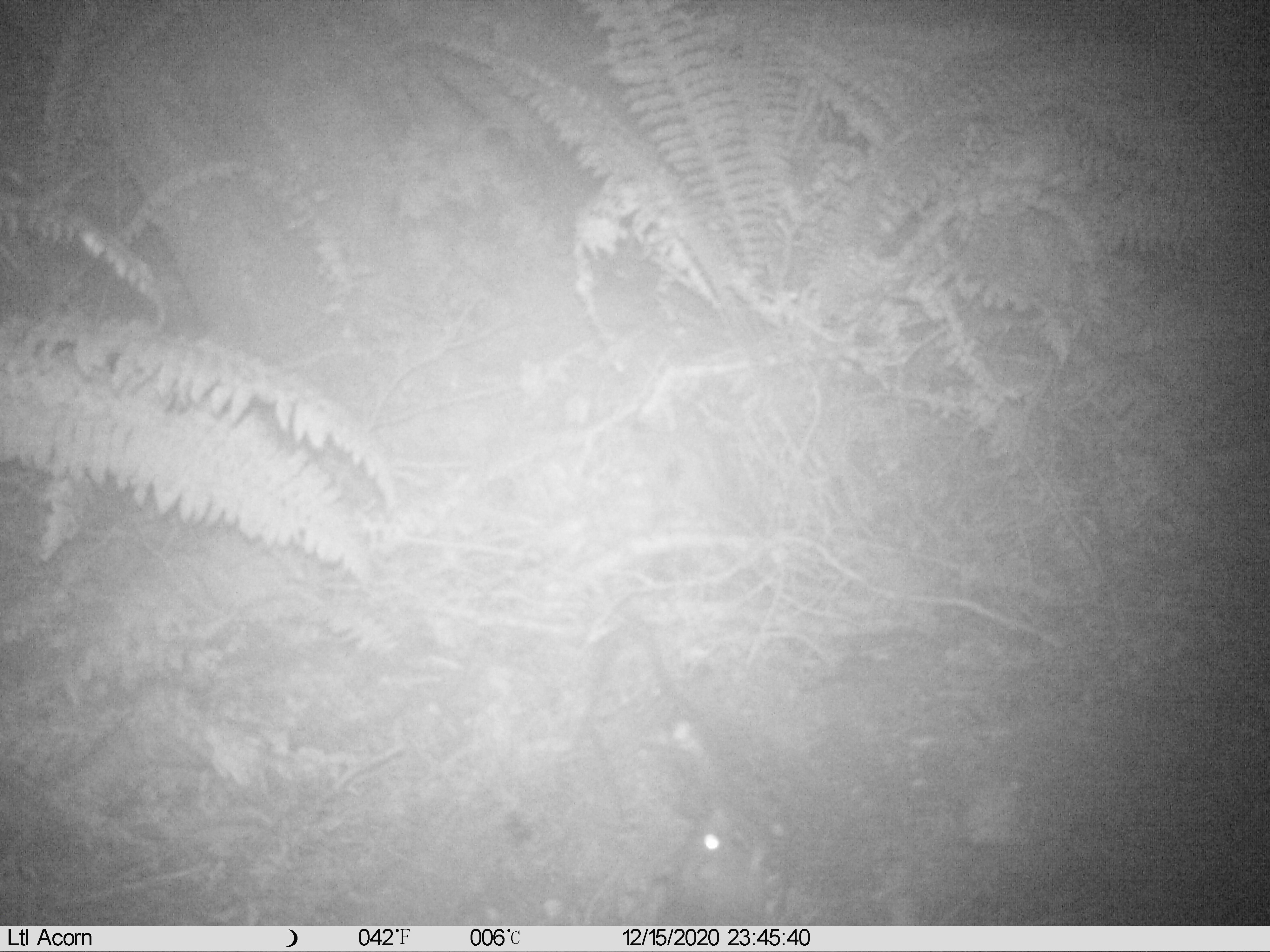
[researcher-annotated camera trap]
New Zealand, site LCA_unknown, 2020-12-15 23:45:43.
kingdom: Animalia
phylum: Chordata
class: Mammalia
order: Rodentia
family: Muridae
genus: Rattus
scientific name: Rattus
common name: rat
Rat (Rattus).